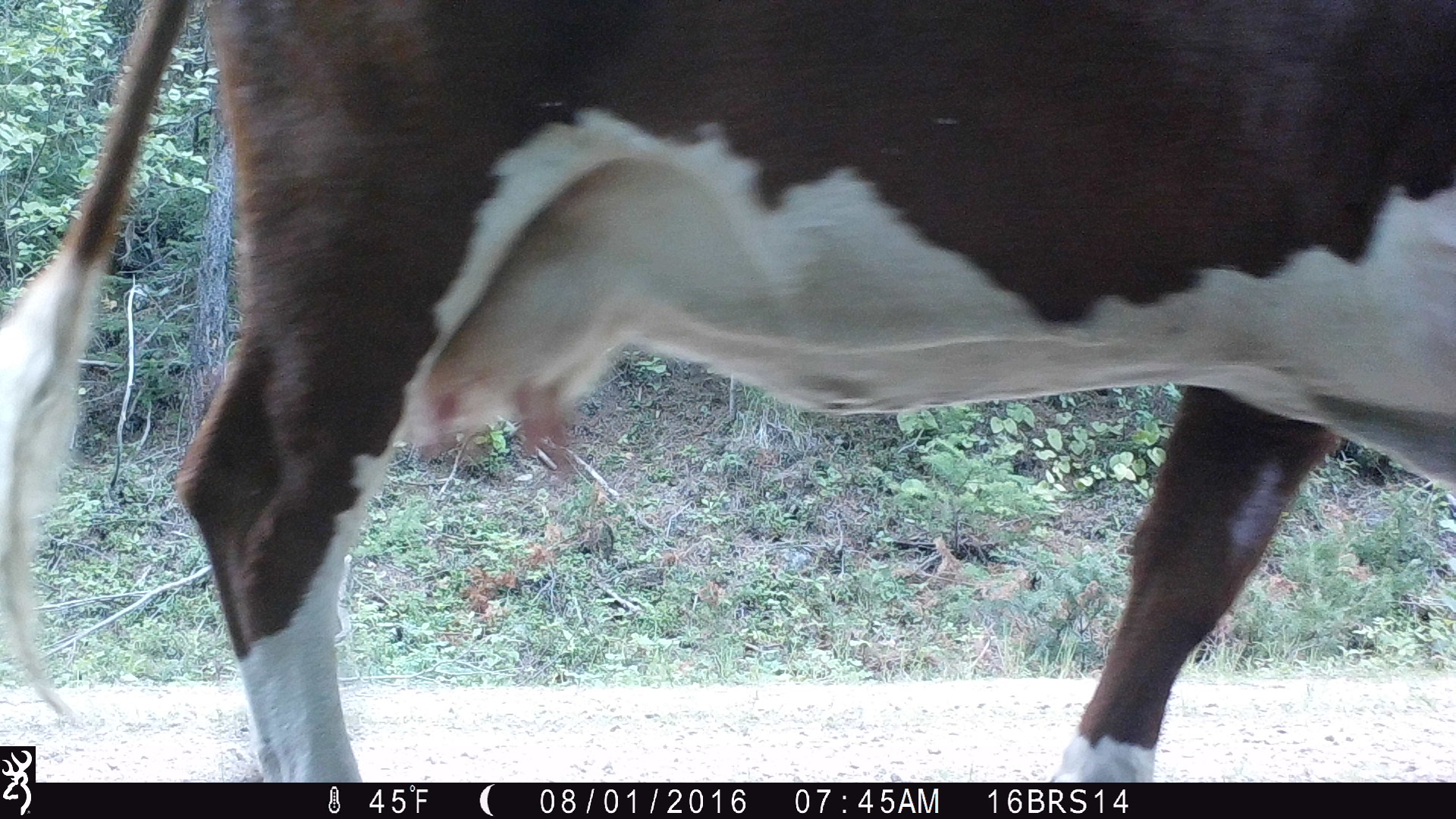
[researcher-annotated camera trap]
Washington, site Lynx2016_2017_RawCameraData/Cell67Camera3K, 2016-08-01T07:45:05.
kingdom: Animalia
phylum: Chordata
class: Mammalia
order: Artiodactyla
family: Bovidae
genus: Bos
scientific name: Bos taurus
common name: domestic cattle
Domestic cattle (Bos taurus). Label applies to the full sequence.